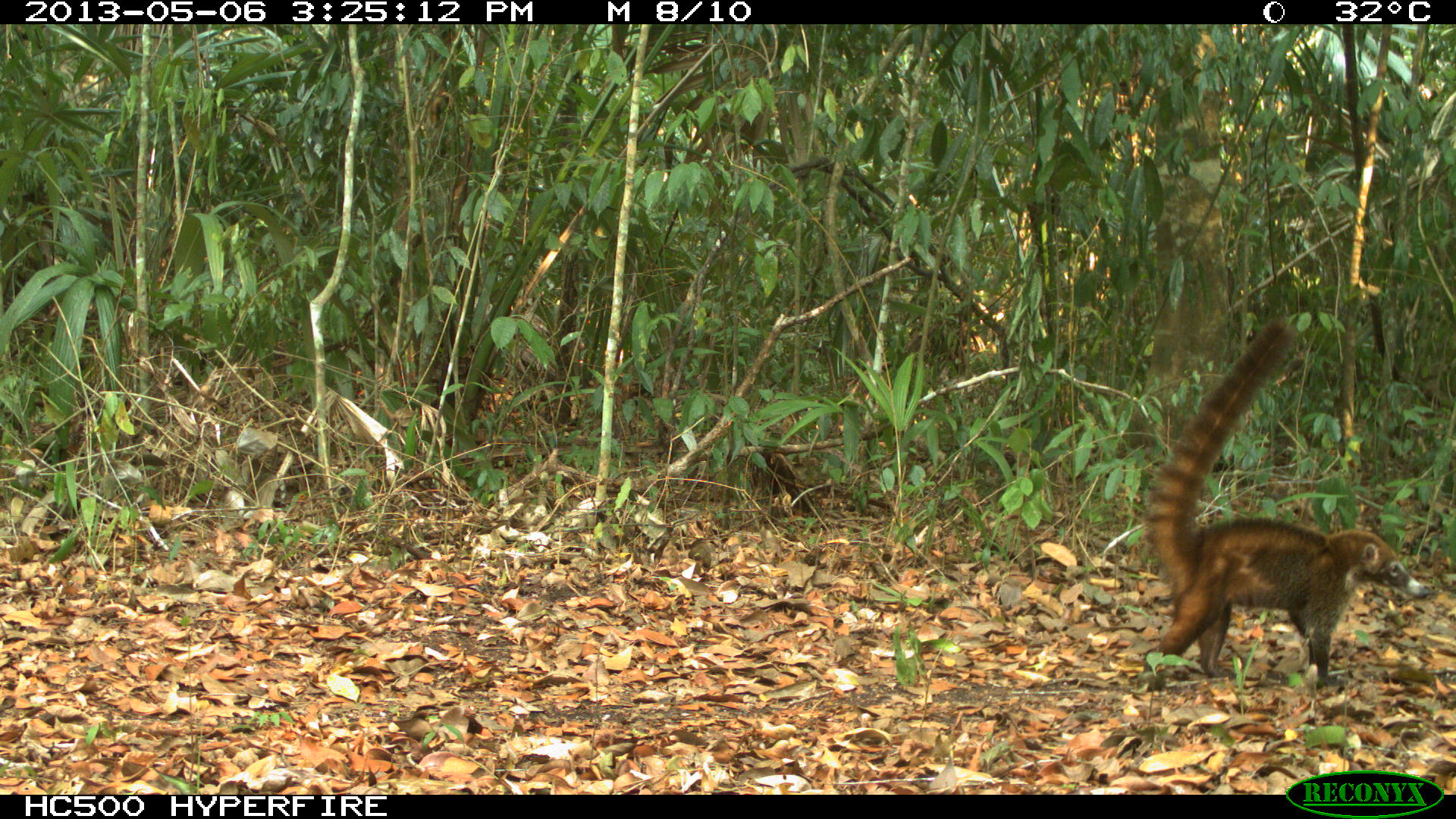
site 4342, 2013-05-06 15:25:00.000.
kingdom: Animalia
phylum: Chordata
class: Mammalia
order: Carnivora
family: Procyonidae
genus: Nasua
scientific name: Nasua narica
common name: white-nosed coati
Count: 1.